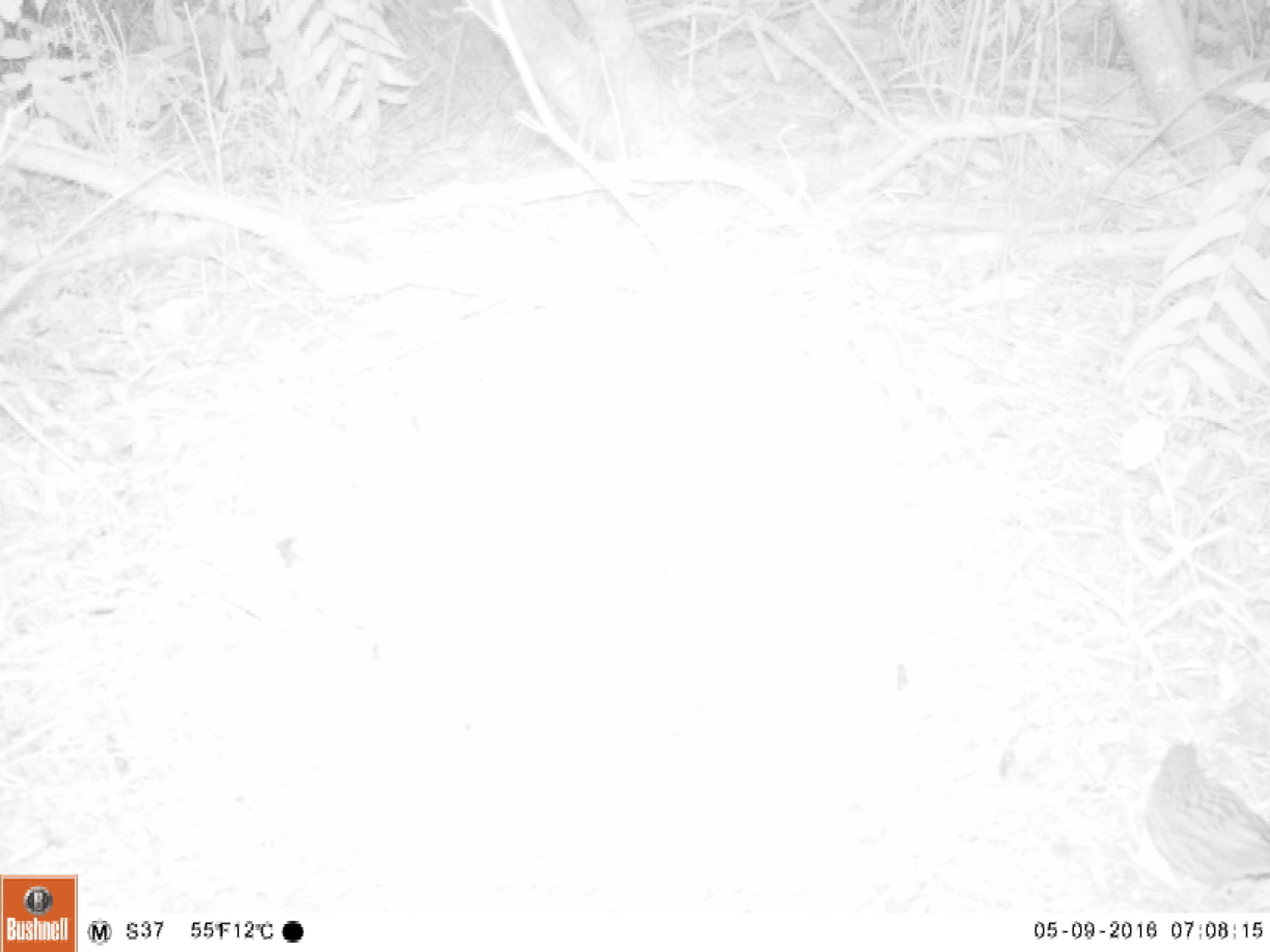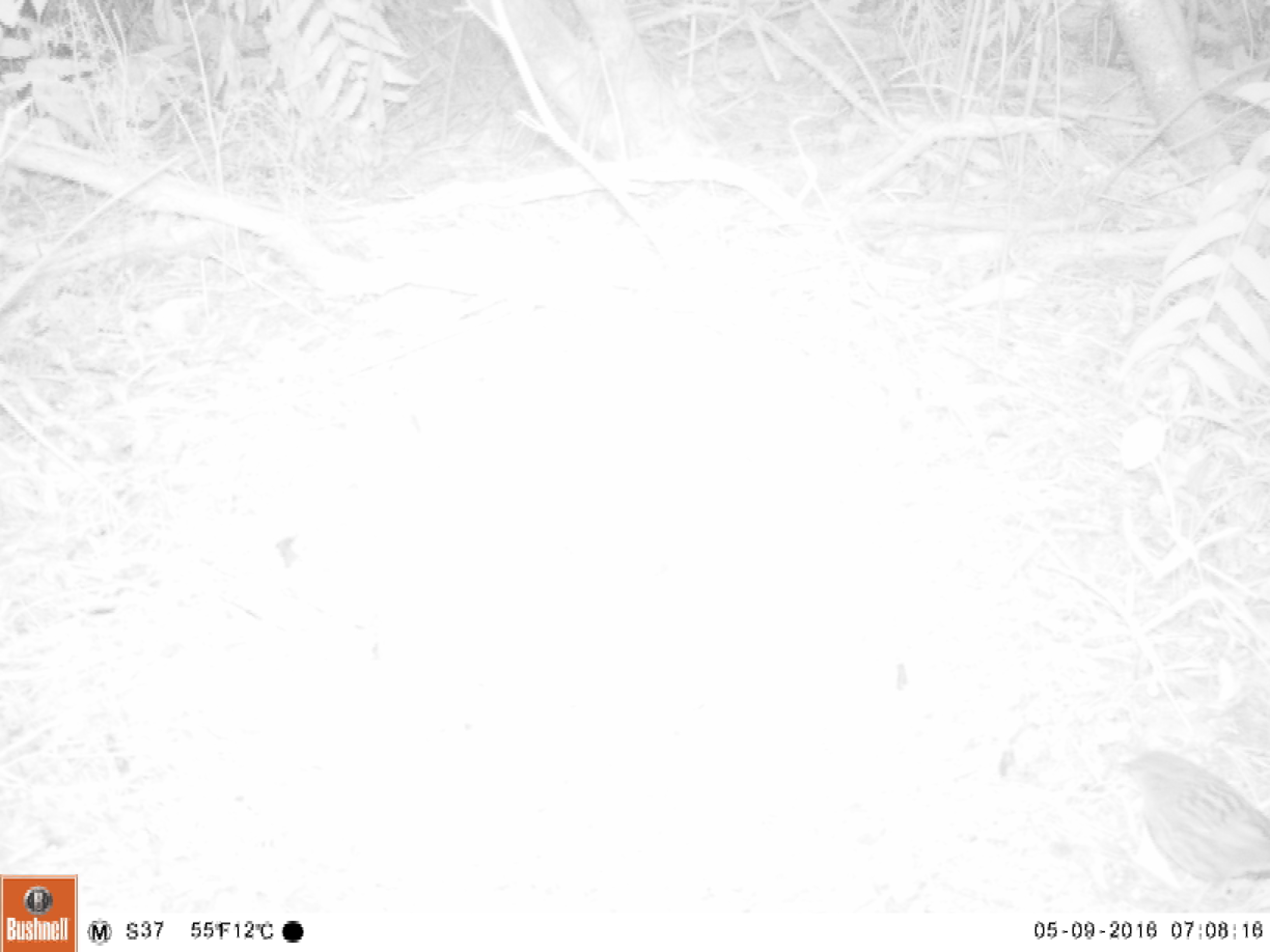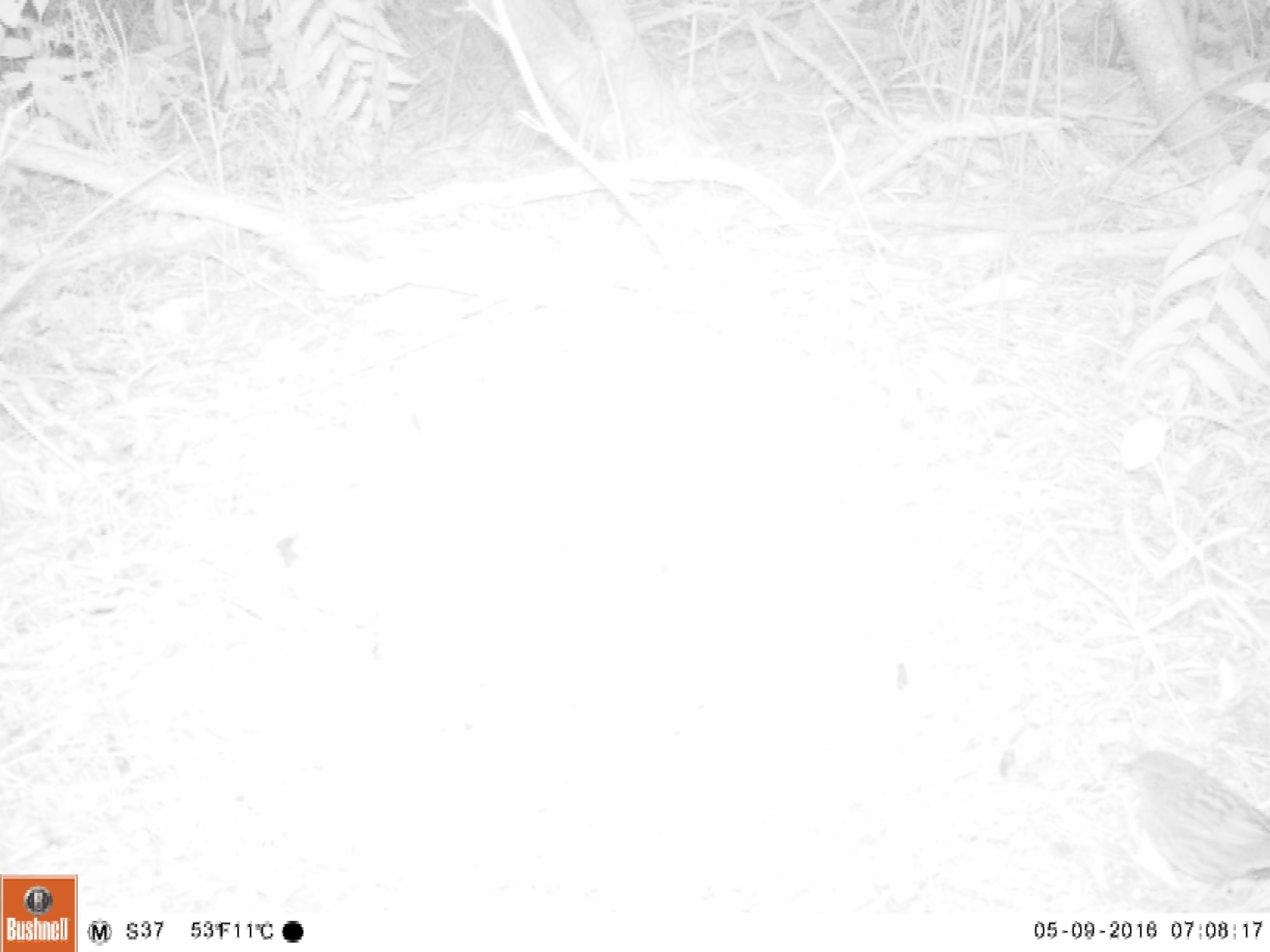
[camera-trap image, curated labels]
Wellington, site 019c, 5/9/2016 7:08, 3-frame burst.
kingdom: Animalia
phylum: Chordata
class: Aves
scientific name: Aves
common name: bird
Bird (Aves).